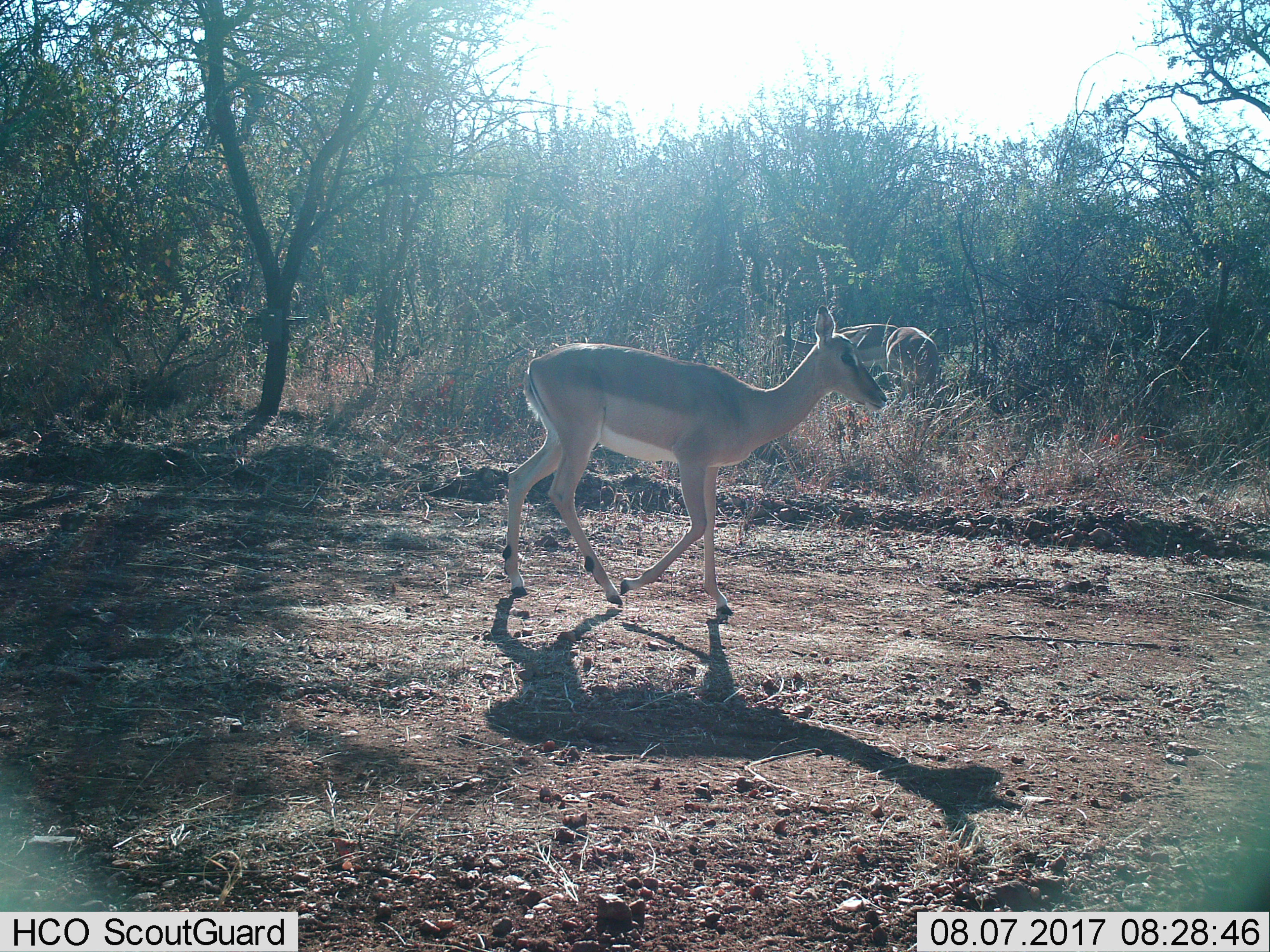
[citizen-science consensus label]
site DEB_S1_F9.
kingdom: Animalia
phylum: Chordata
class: Mammalia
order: Artiodactyla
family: Bovidae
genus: Aepyceros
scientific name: Aepyceros melampus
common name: impala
Impala (Aepyceros melampus), count 3. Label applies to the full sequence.